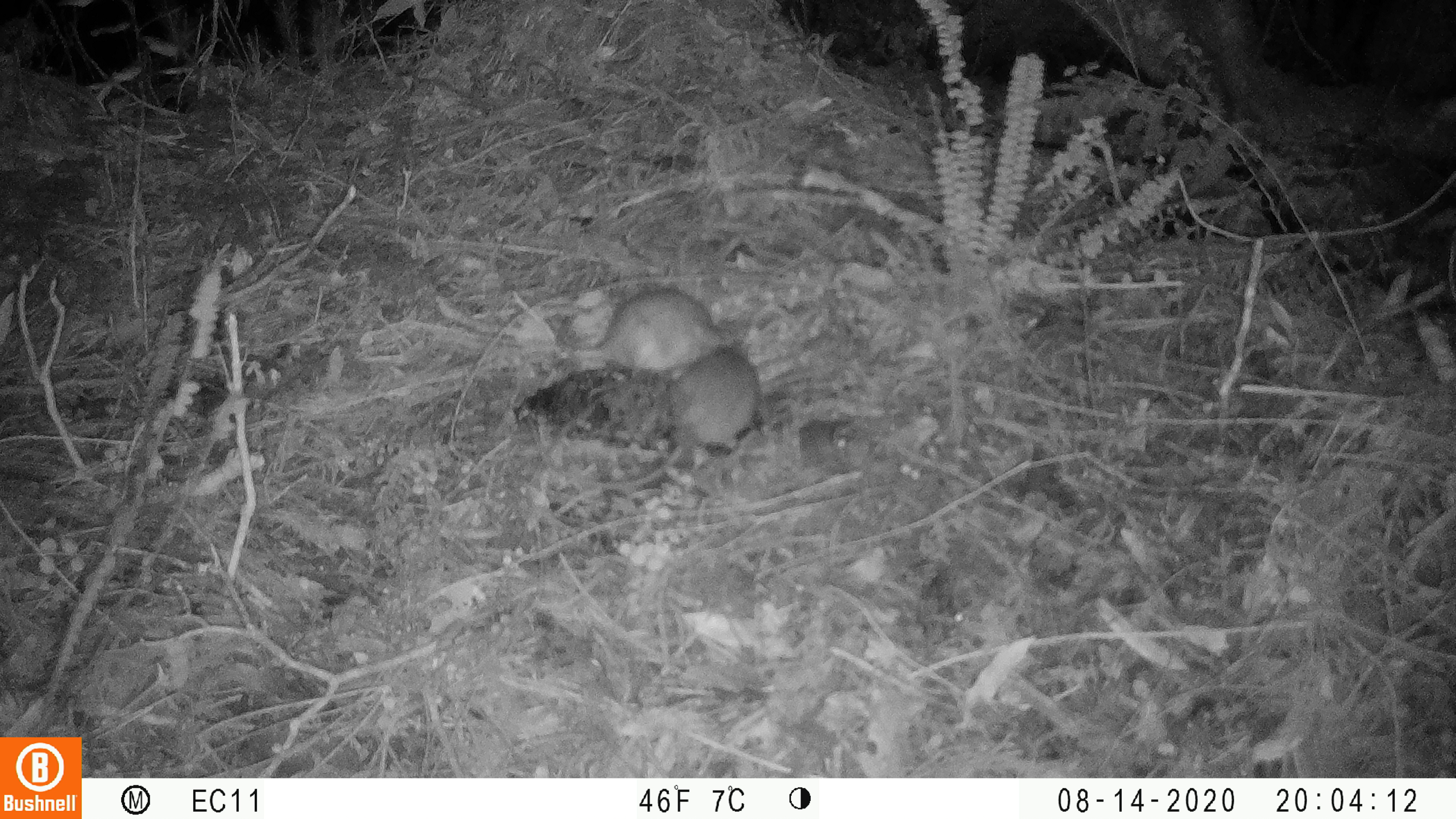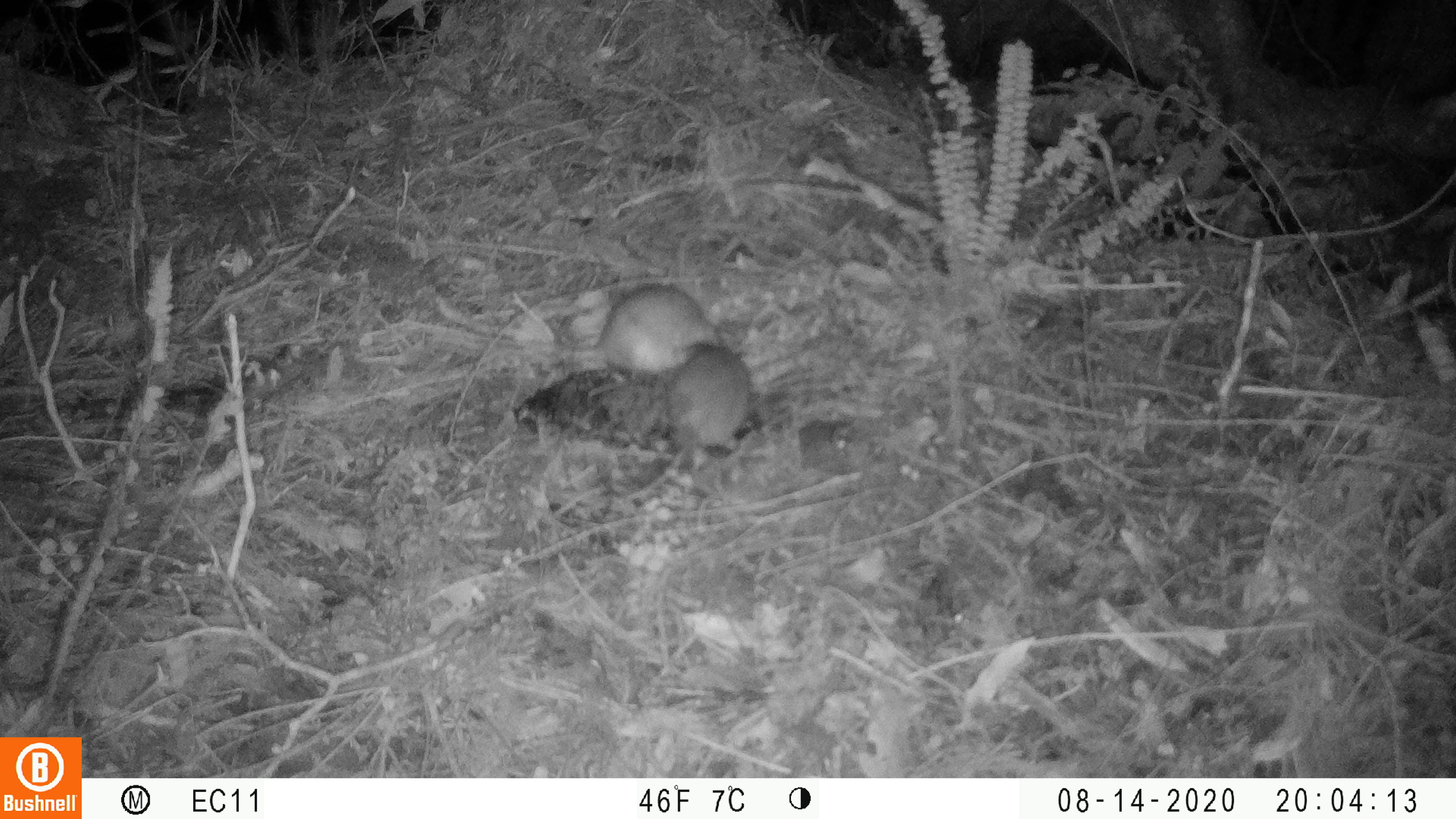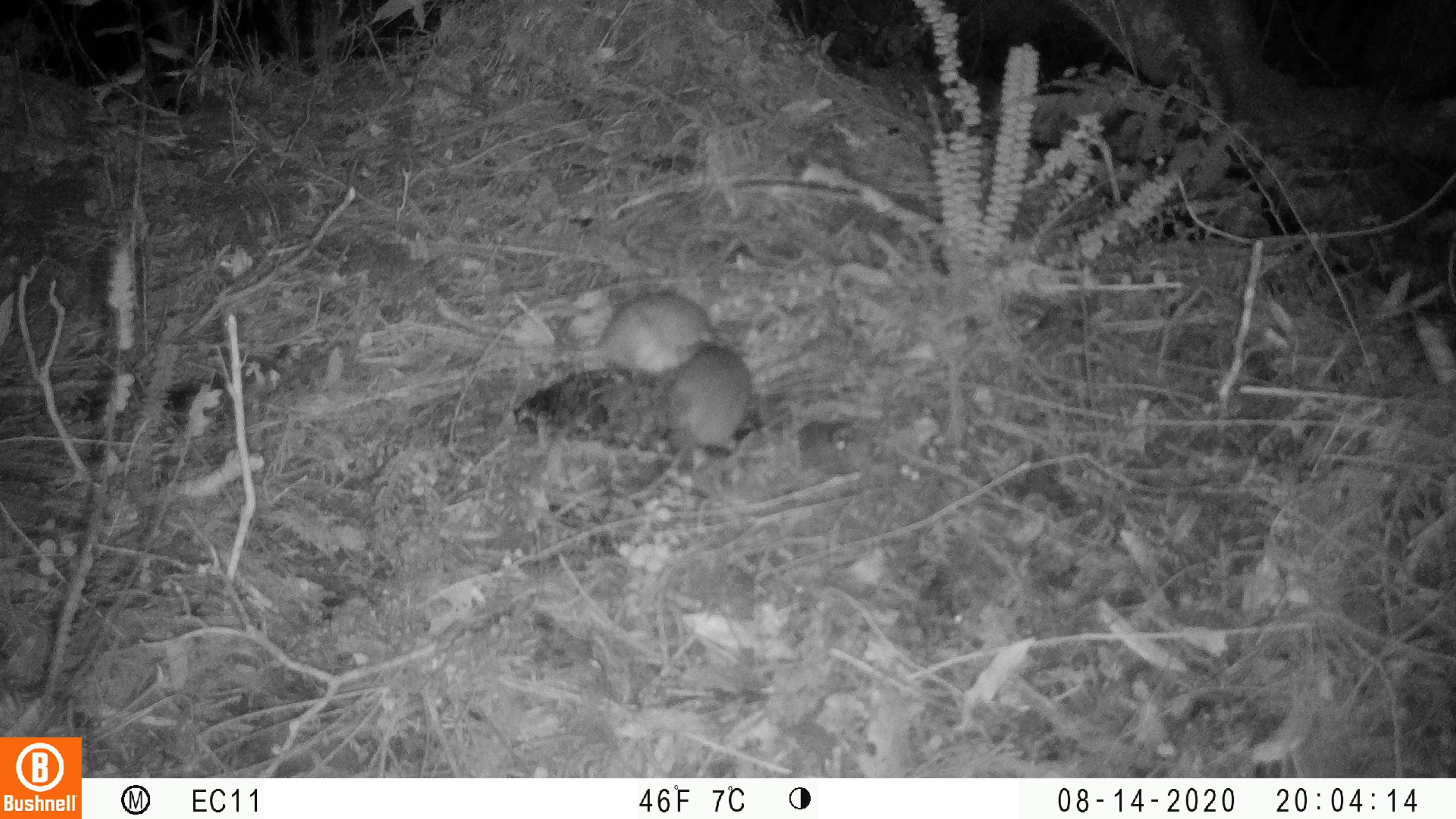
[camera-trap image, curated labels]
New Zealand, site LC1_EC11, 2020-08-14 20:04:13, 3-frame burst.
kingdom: Animalia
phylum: Chordata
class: Mammalia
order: Rodentia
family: Muridae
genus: Rattus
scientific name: Rattus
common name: rat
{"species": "rat (Rattus)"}